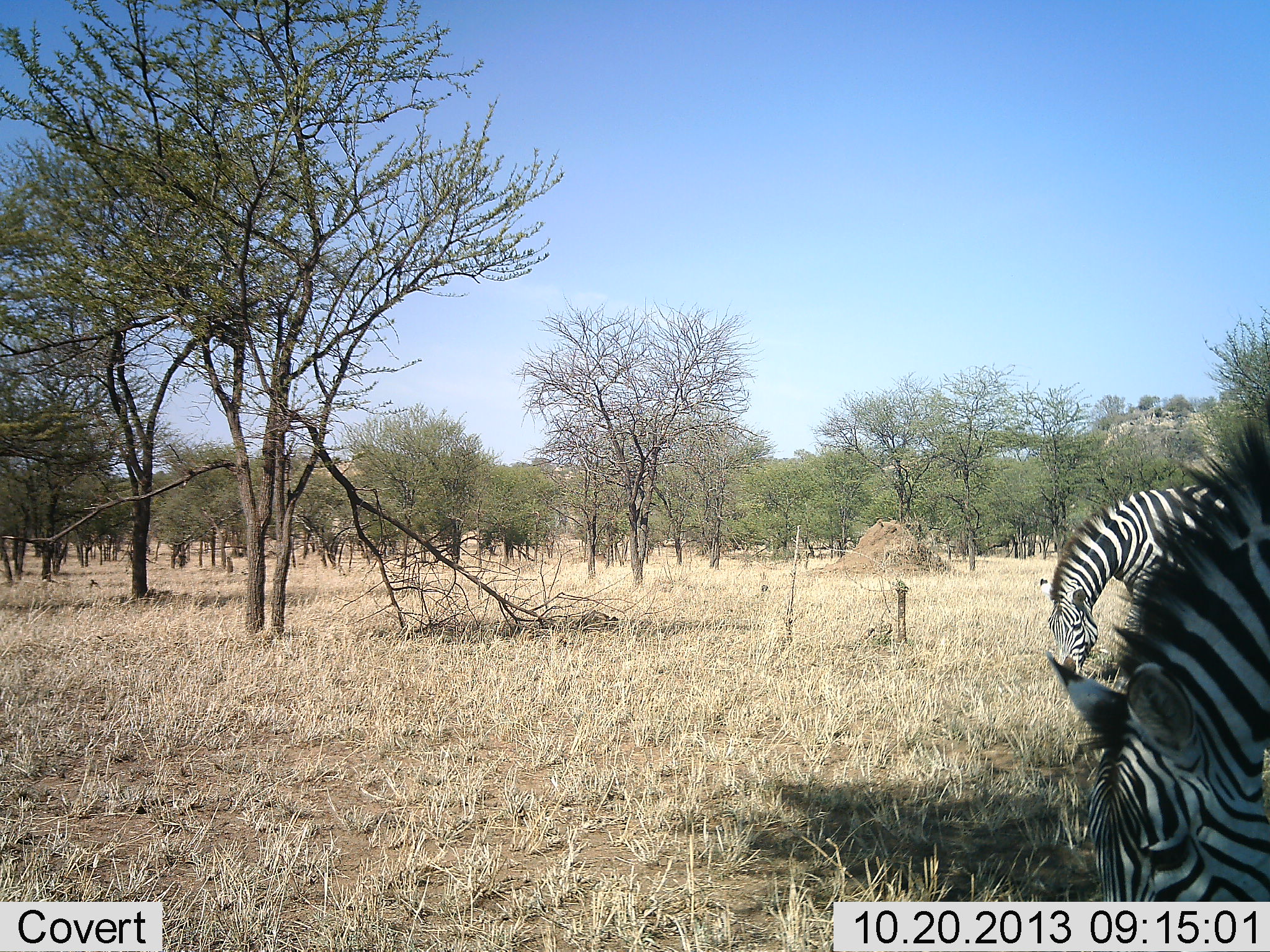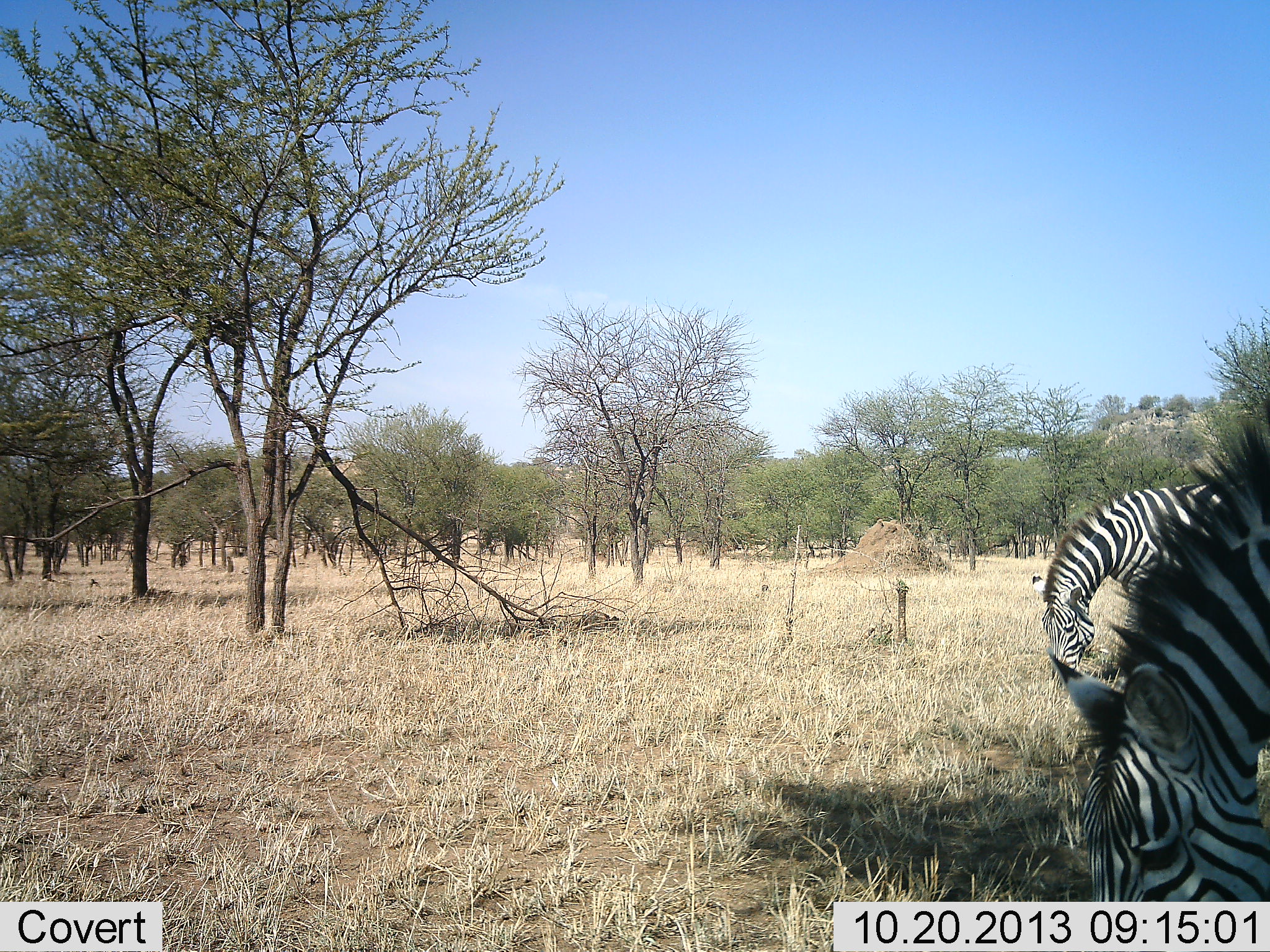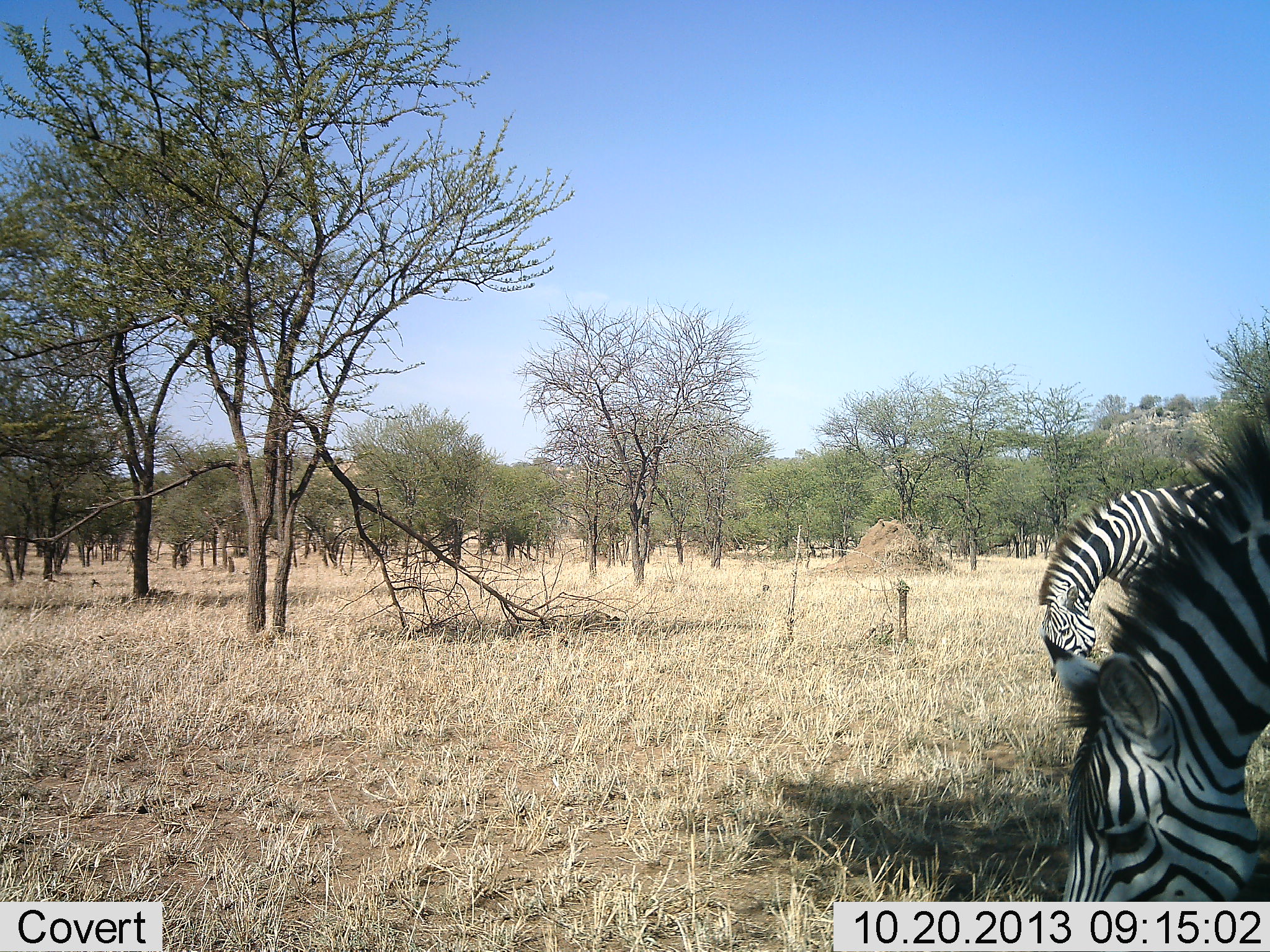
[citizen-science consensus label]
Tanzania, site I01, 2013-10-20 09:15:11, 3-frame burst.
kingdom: Animalia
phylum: Chordata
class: Mammalia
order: Perissodactyla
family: Equidae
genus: Equus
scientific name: Equus quagga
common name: plains zebra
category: zebra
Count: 2.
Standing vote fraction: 30%.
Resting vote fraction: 0%.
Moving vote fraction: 0%.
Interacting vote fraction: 0%.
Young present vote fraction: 0%.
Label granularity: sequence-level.